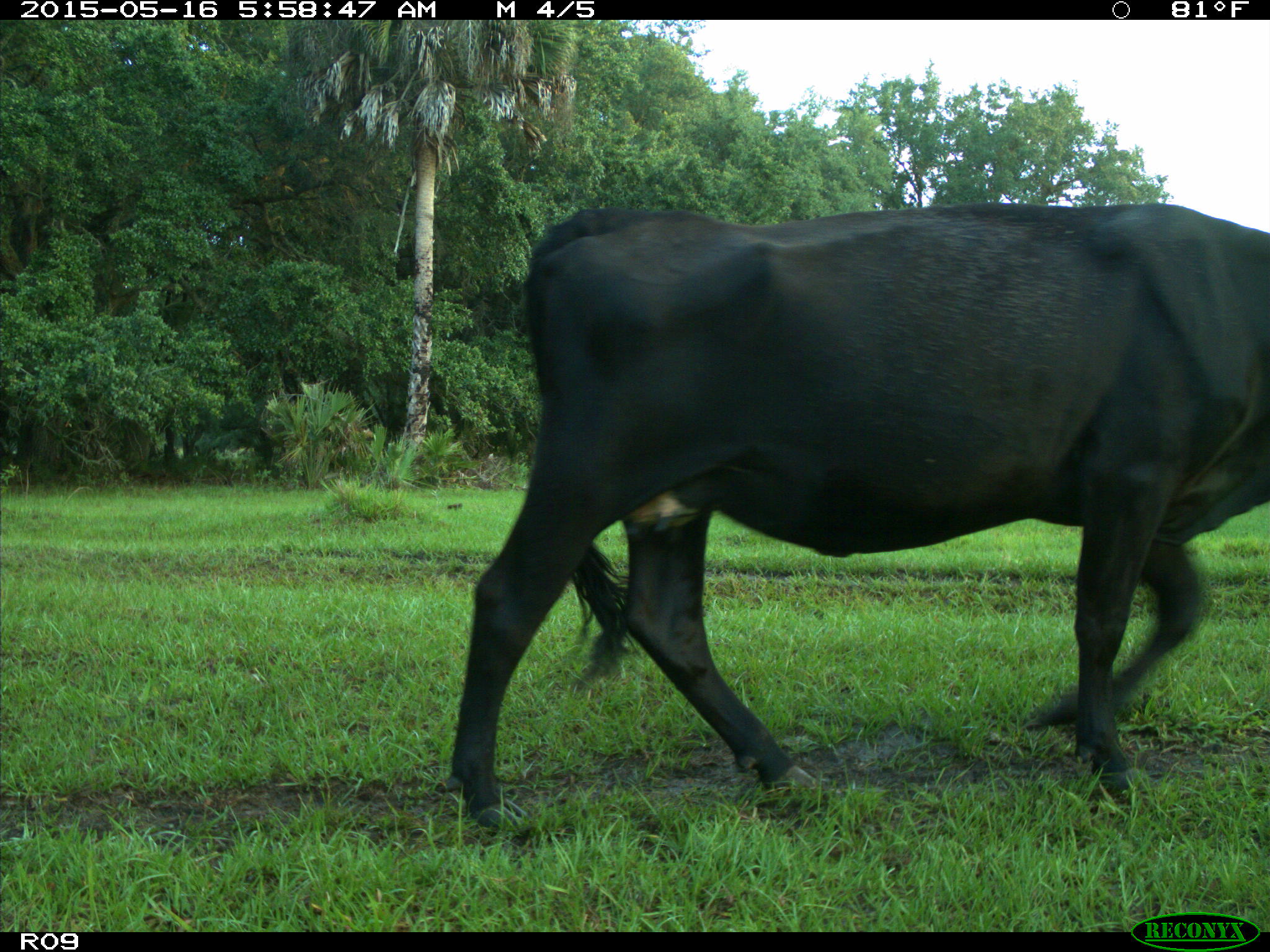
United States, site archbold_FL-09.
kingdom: Animalia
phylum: Chordata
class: Mammalia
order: Artiodactyla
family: Bovidae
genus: Bos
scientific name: Bos taurus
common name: domestic cow